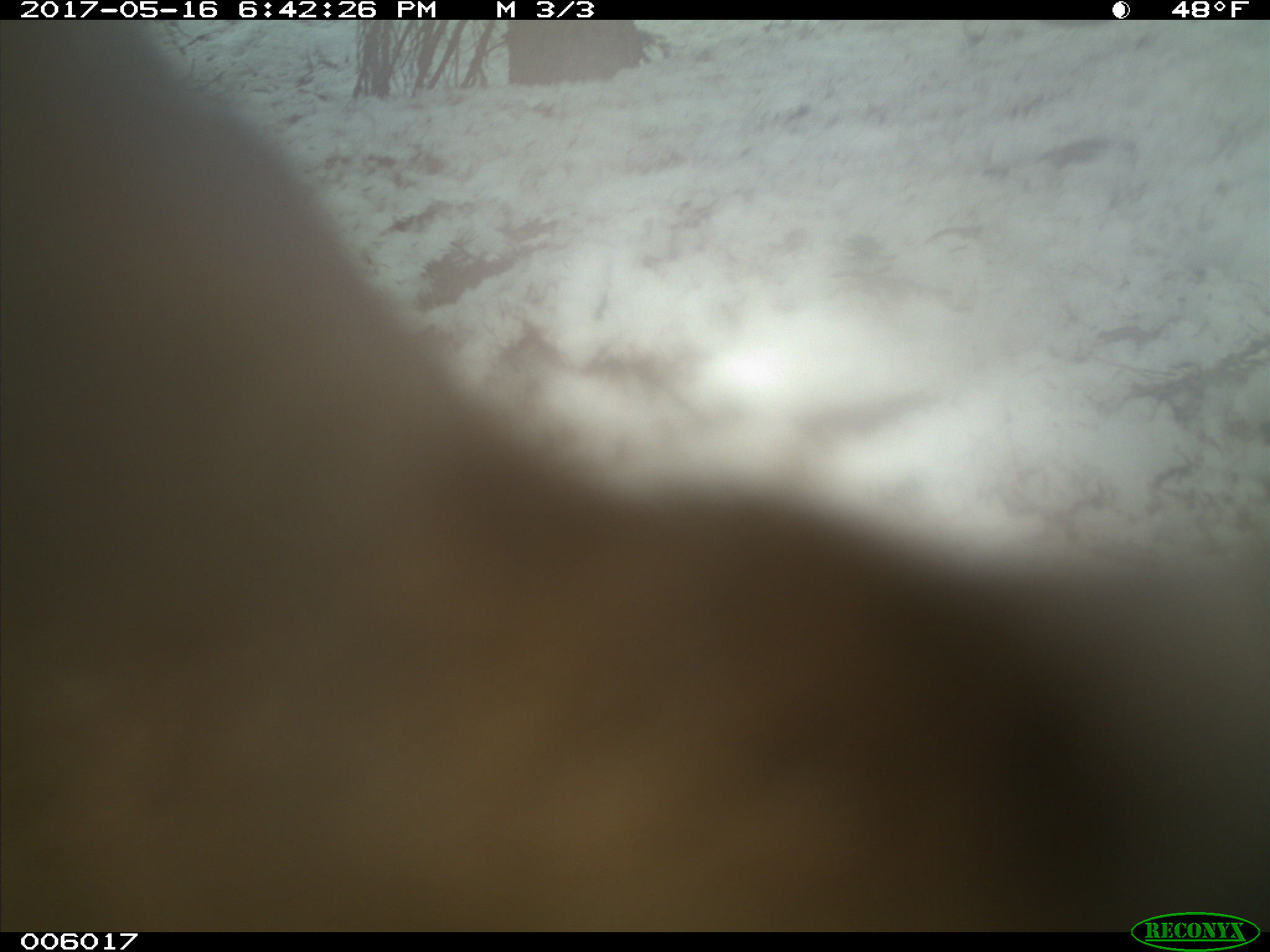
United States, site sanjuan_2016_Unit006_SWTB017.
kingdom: Animalia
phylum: Chordata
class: Mammalia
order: Carnivora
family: Ursidae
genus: Ursus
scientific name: Ursus americanus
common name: american black bear